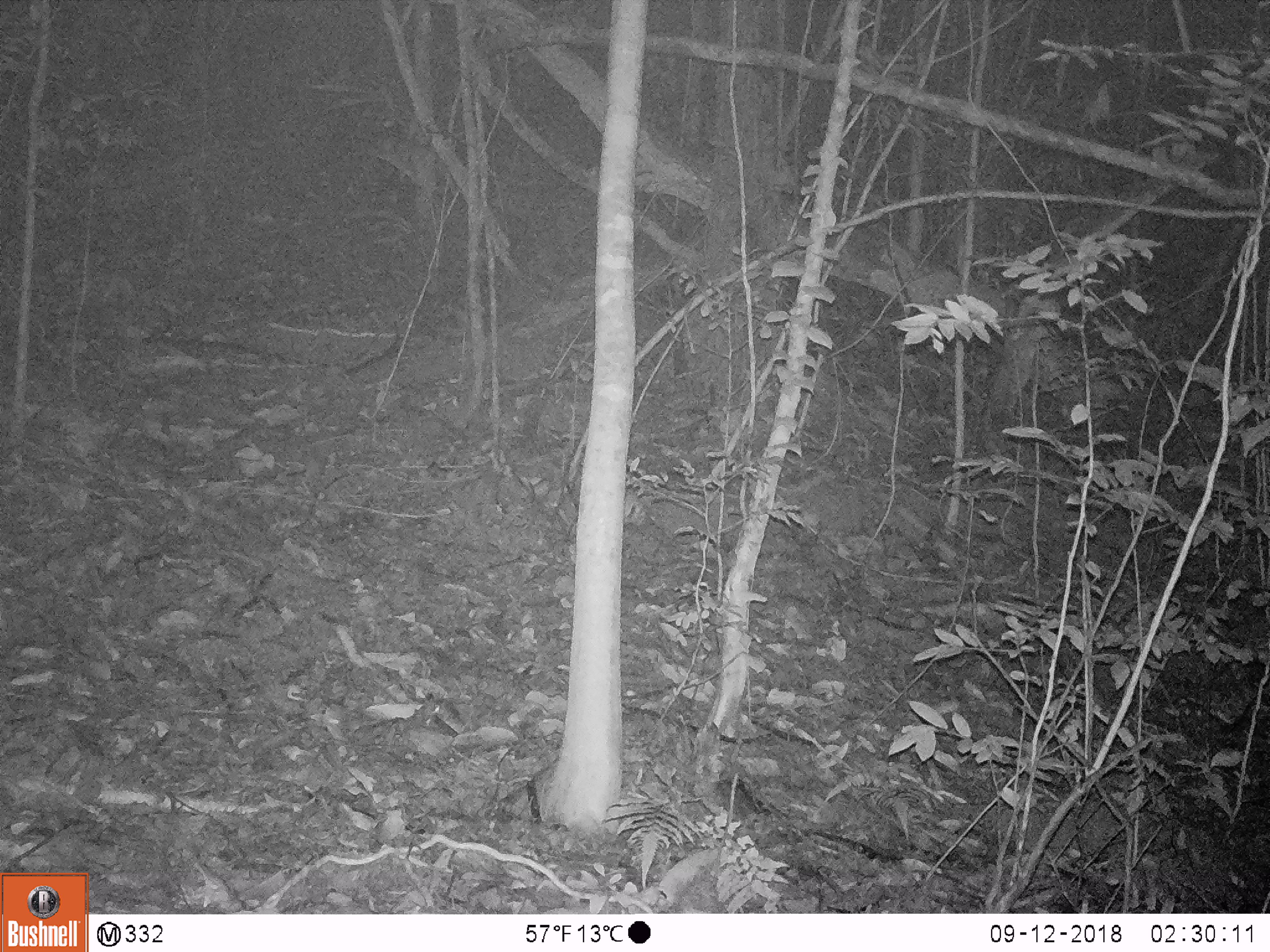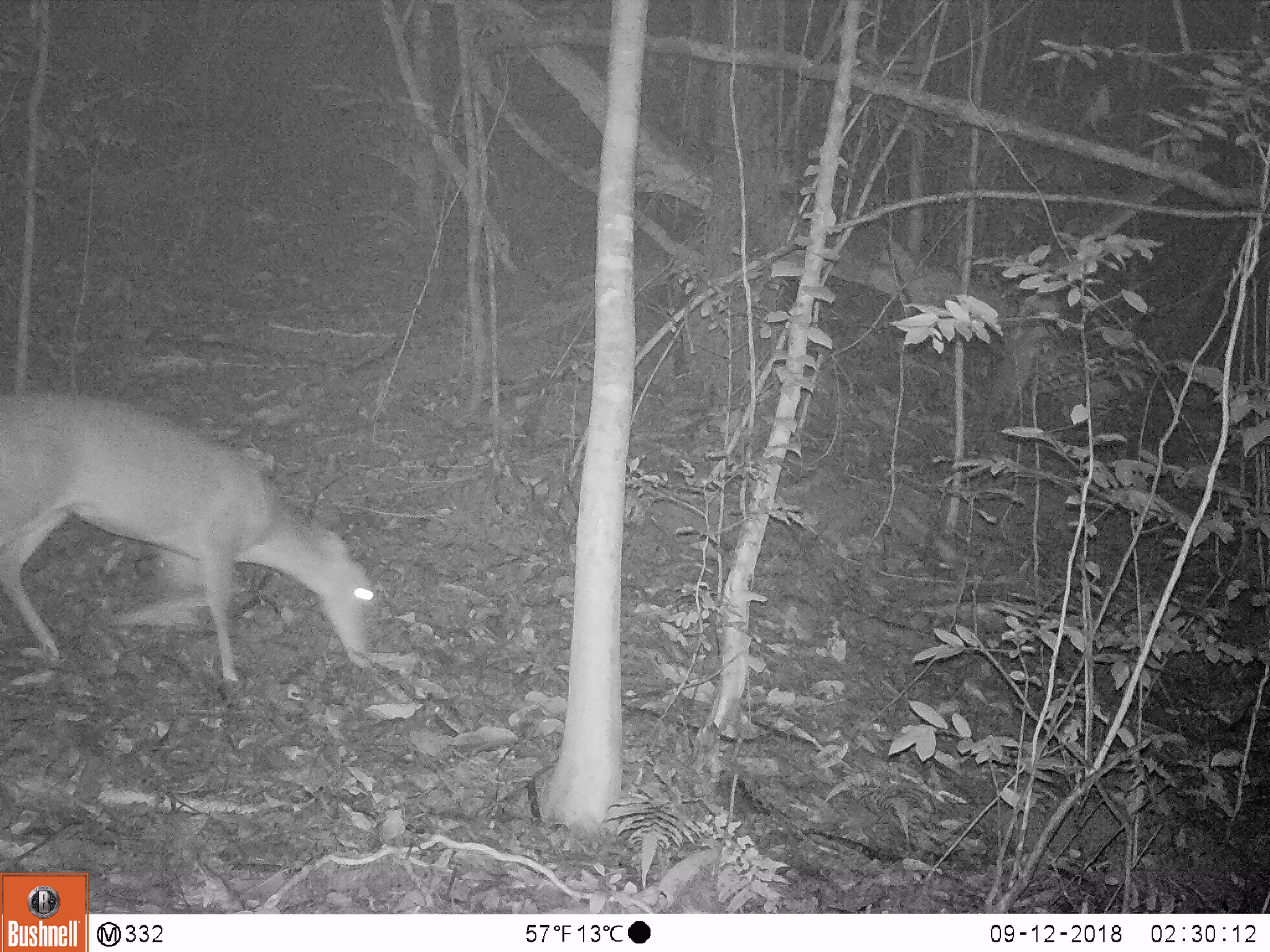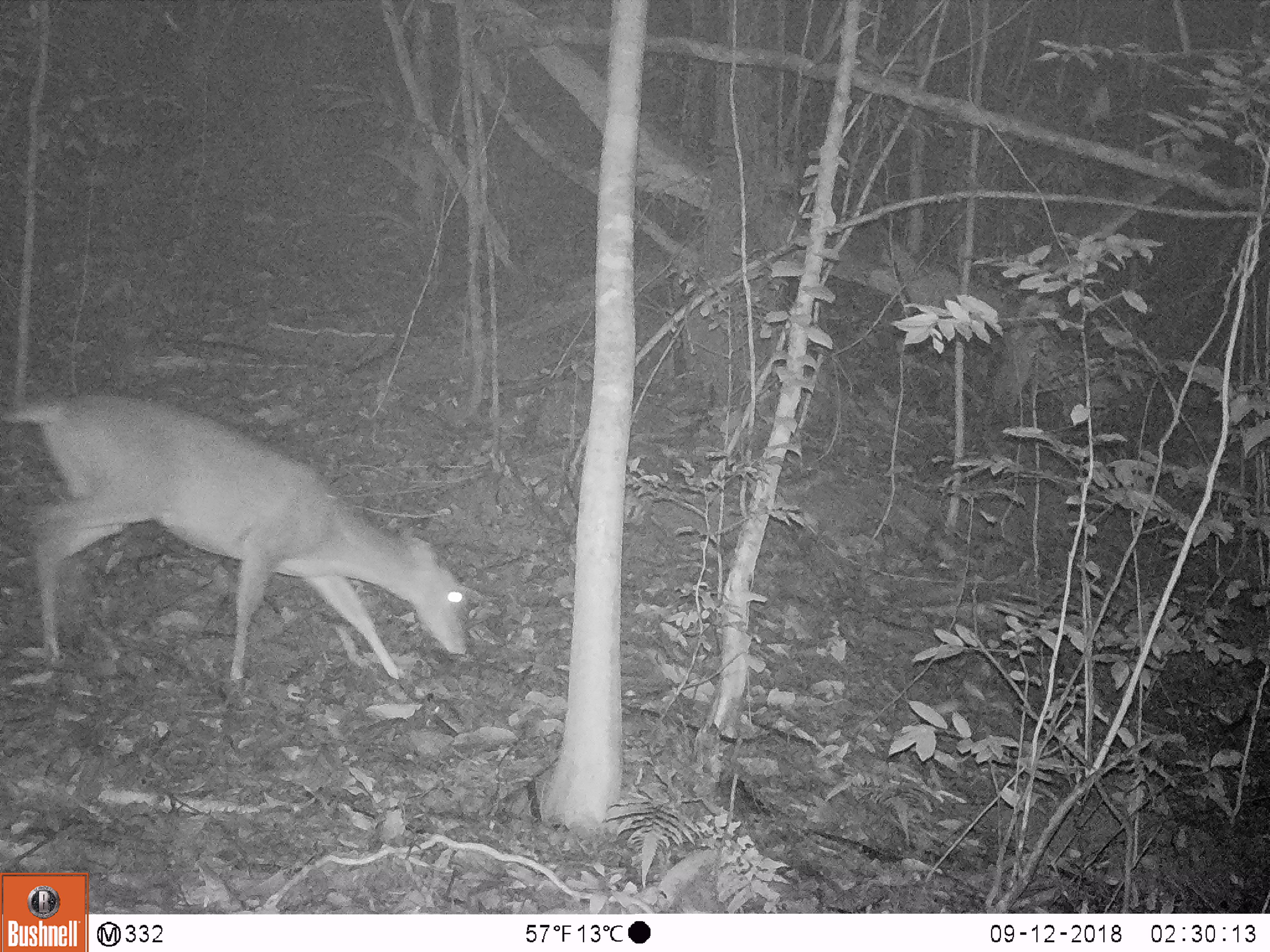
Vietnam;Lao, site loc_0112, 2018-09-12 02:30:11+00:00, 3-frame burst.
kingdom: Animalia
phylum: Chordata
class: Mammalia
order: Artiodactyla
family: Cervidae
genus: Muntiacus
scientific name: Muntiacus vuquangensis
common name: large-antlered muntjac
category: large antlered muntjac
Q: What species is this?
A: Large antlered muntjac (large-antlered muntjac) (Muntiacus vuquangensis).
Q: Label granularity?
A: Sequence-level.